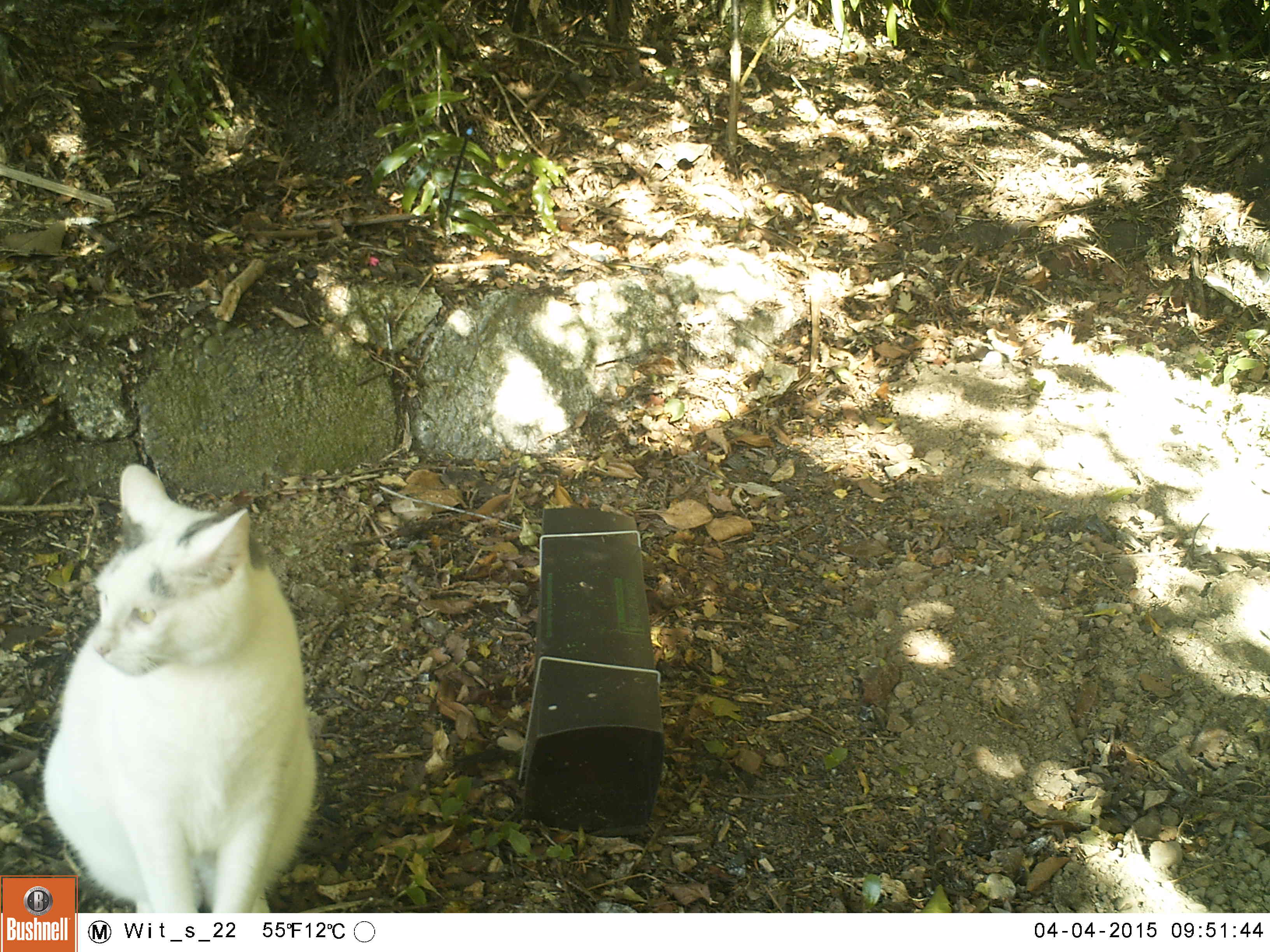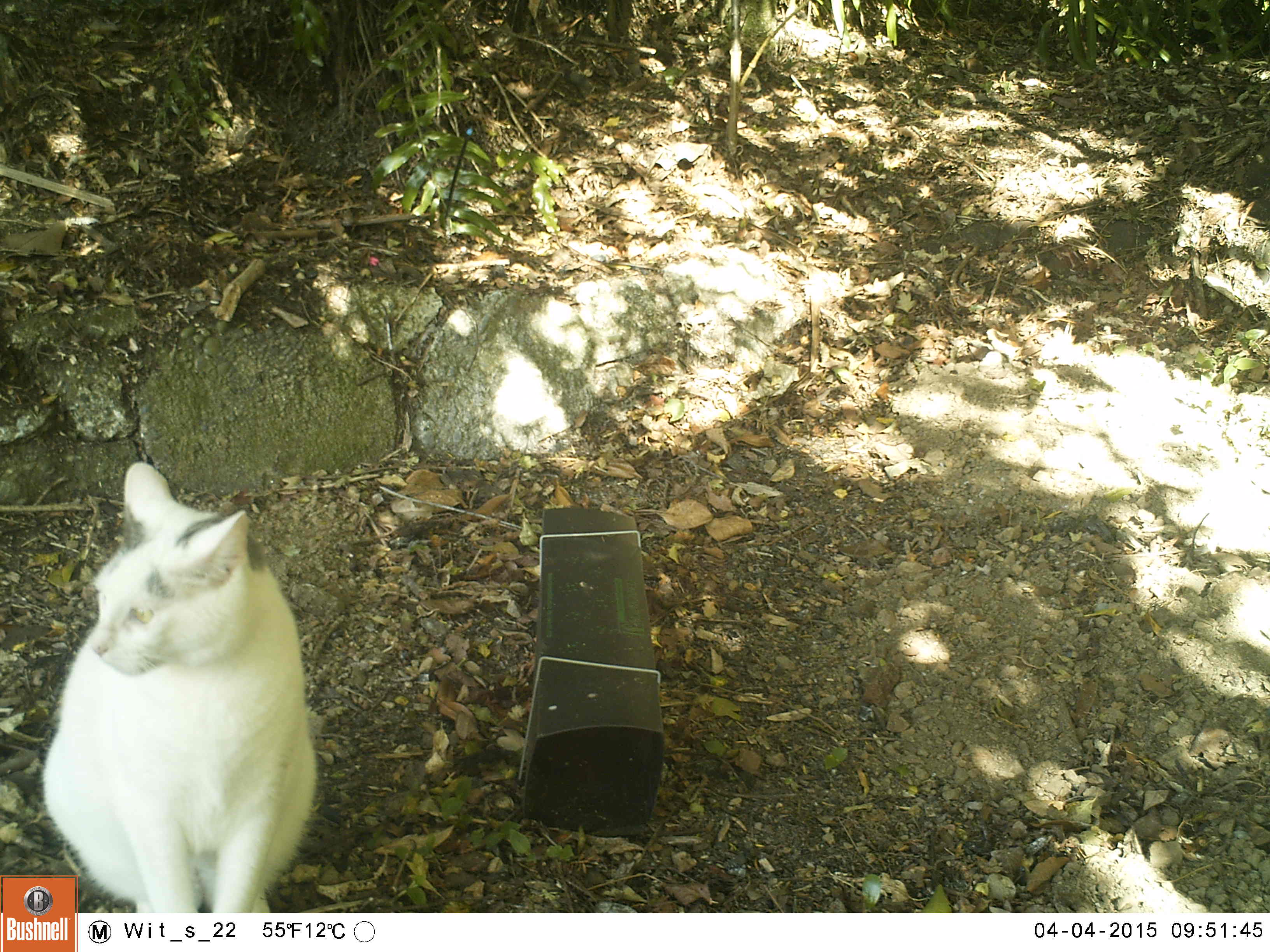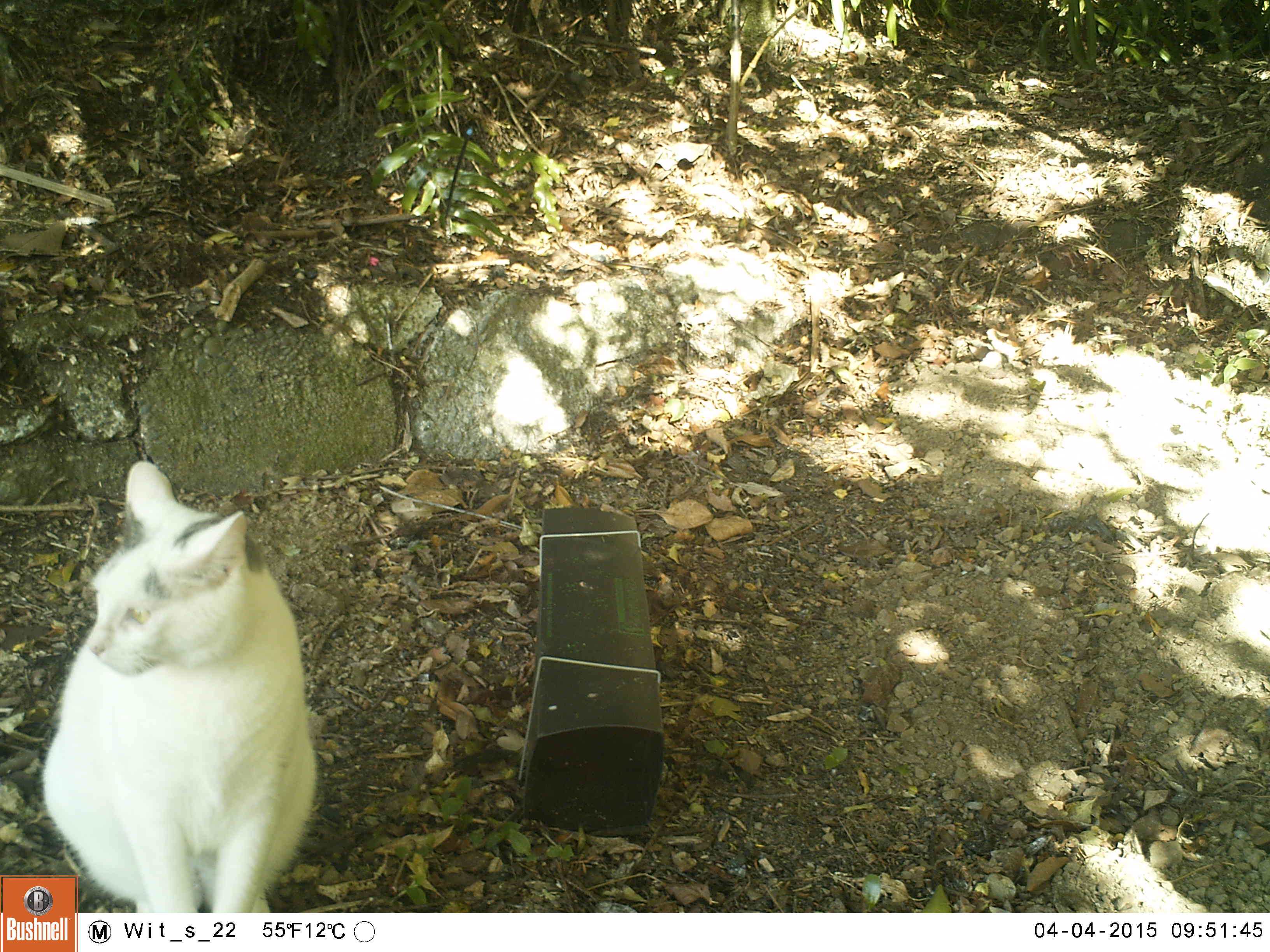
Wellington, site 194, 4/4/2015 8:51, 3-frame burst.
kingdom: Animalia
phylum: Chordata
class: Mammalia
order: Carnivora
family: Felidae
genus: Felis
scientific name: Felis catus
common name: cat